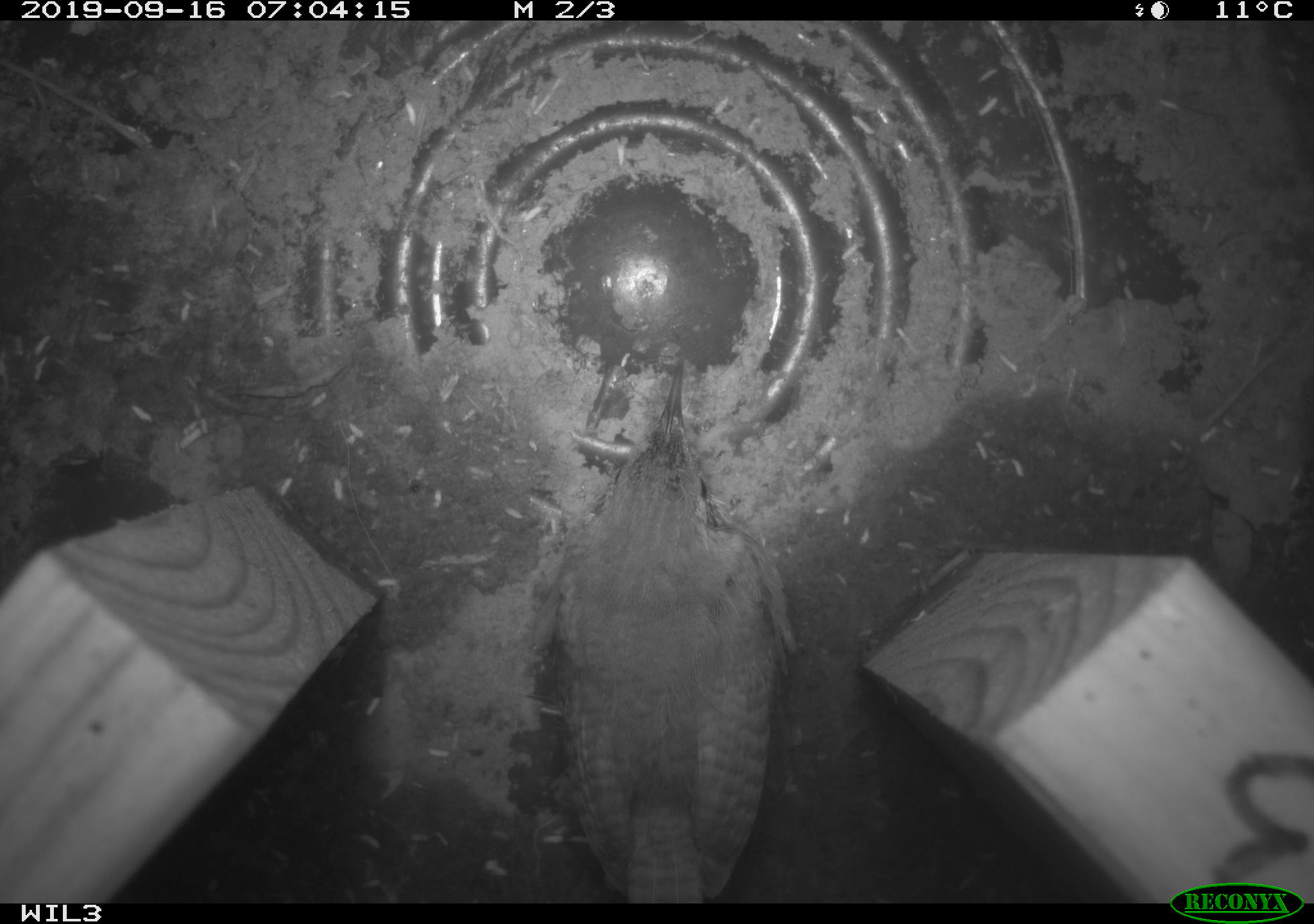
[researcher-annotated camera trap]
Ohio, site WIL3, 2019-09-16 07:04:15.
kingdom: Animalia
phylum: Chordata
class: Aves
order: Passeriformes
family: Troglodytidae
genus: Troglodytes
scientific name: Troglodytes aedon aedon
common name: northern house wren